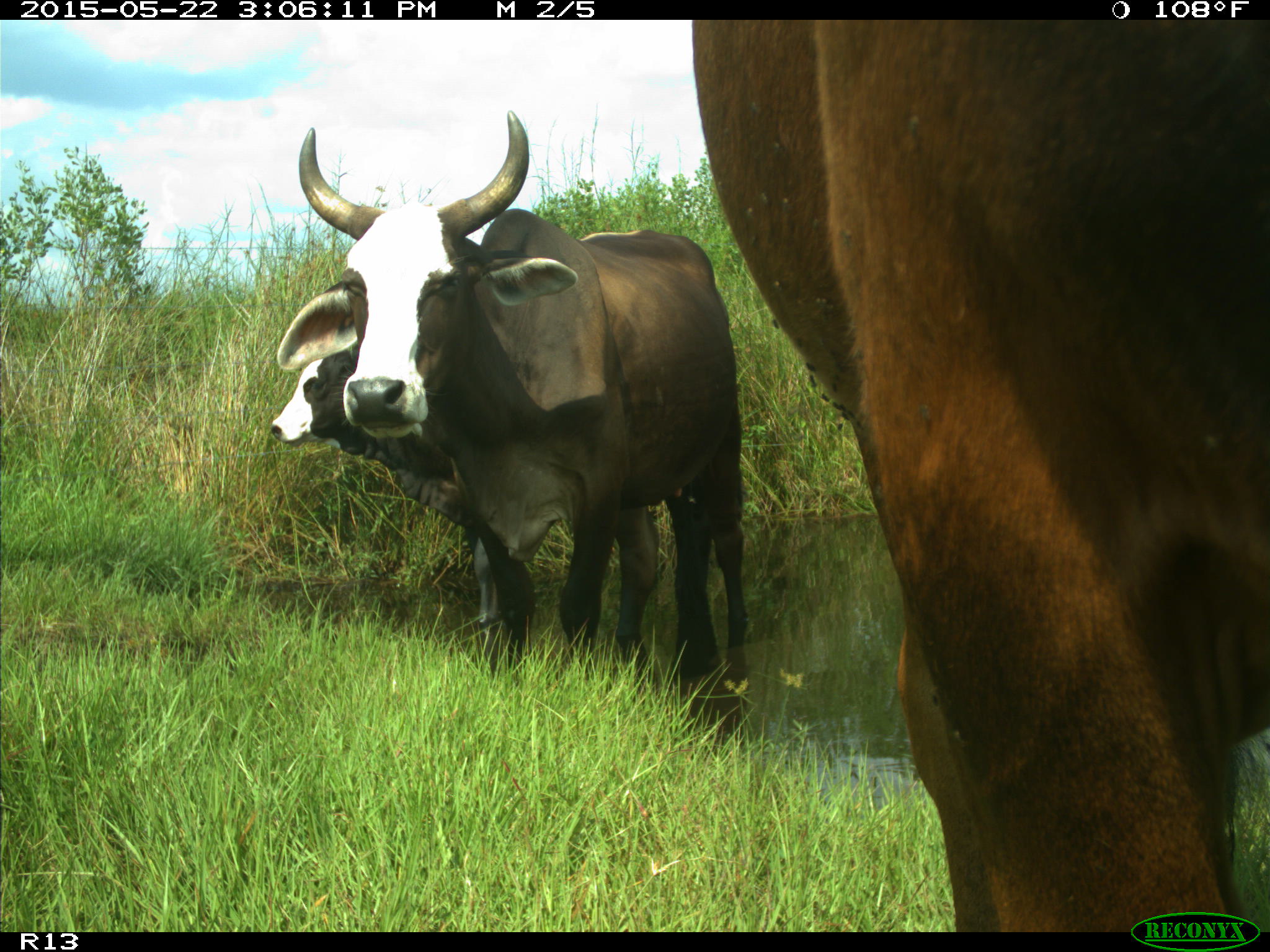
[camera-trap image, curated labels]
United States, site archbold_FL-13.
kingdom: Animalia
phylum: Chordata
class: Mammalia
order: Artiodactyla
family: Bovidae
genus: Bos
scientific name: Bos taurus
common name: domestic cow